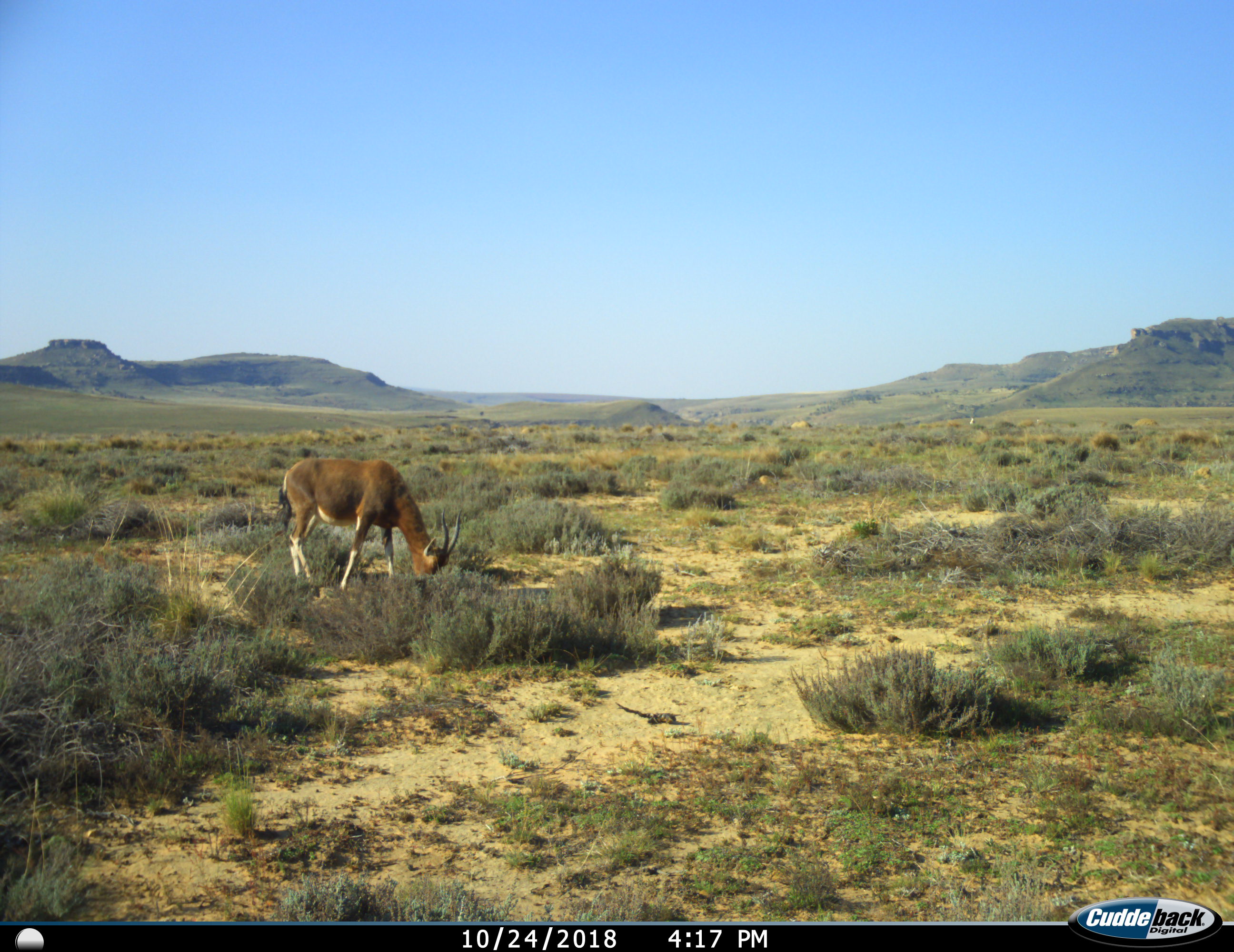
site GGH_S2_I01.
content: unidentified animal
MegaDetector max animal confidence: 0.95